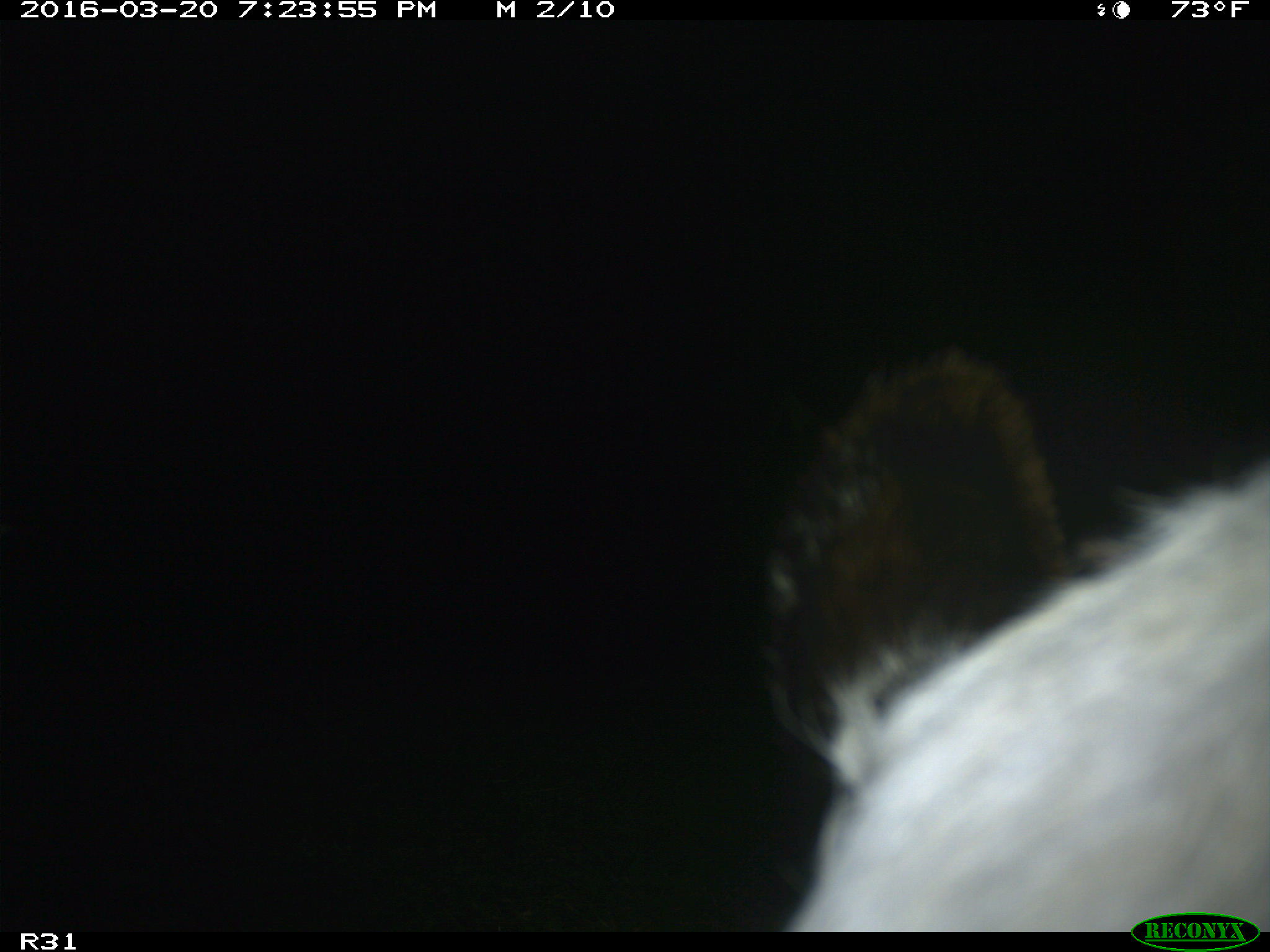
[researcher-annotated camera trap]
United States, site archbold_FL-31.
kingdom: Animalia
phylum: Chordata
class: Mammalia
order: Artiodactyla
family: Bovidae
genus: Bos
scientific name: Bos taurus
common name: domestic cow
Bos taurus (domestic cow).